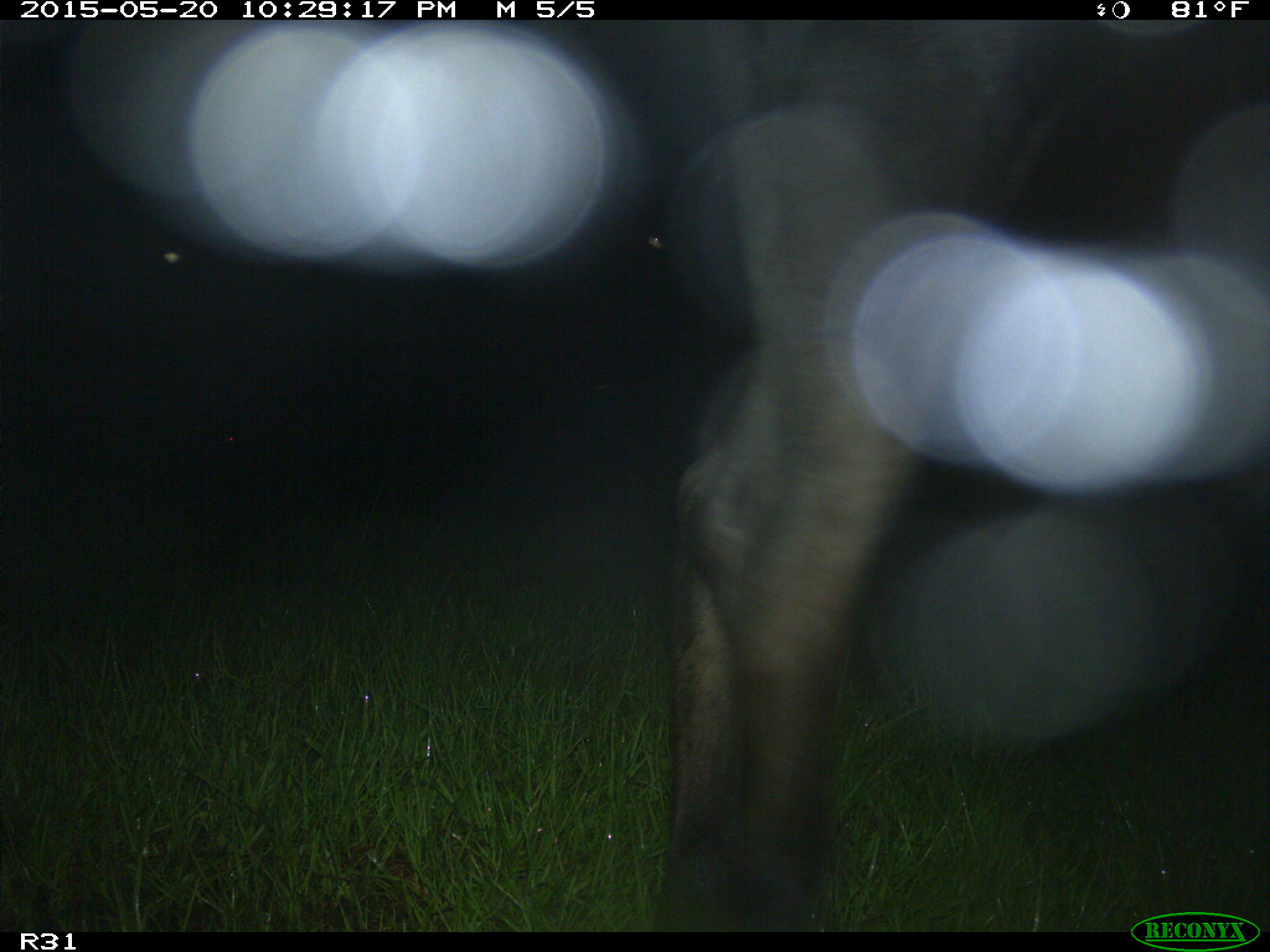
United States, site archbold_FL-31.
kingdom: Animalia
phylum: Chordata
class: Mammalia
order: Artiodactyla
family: Bovidae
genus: Bos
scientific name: Bos taurus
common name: domestic cow